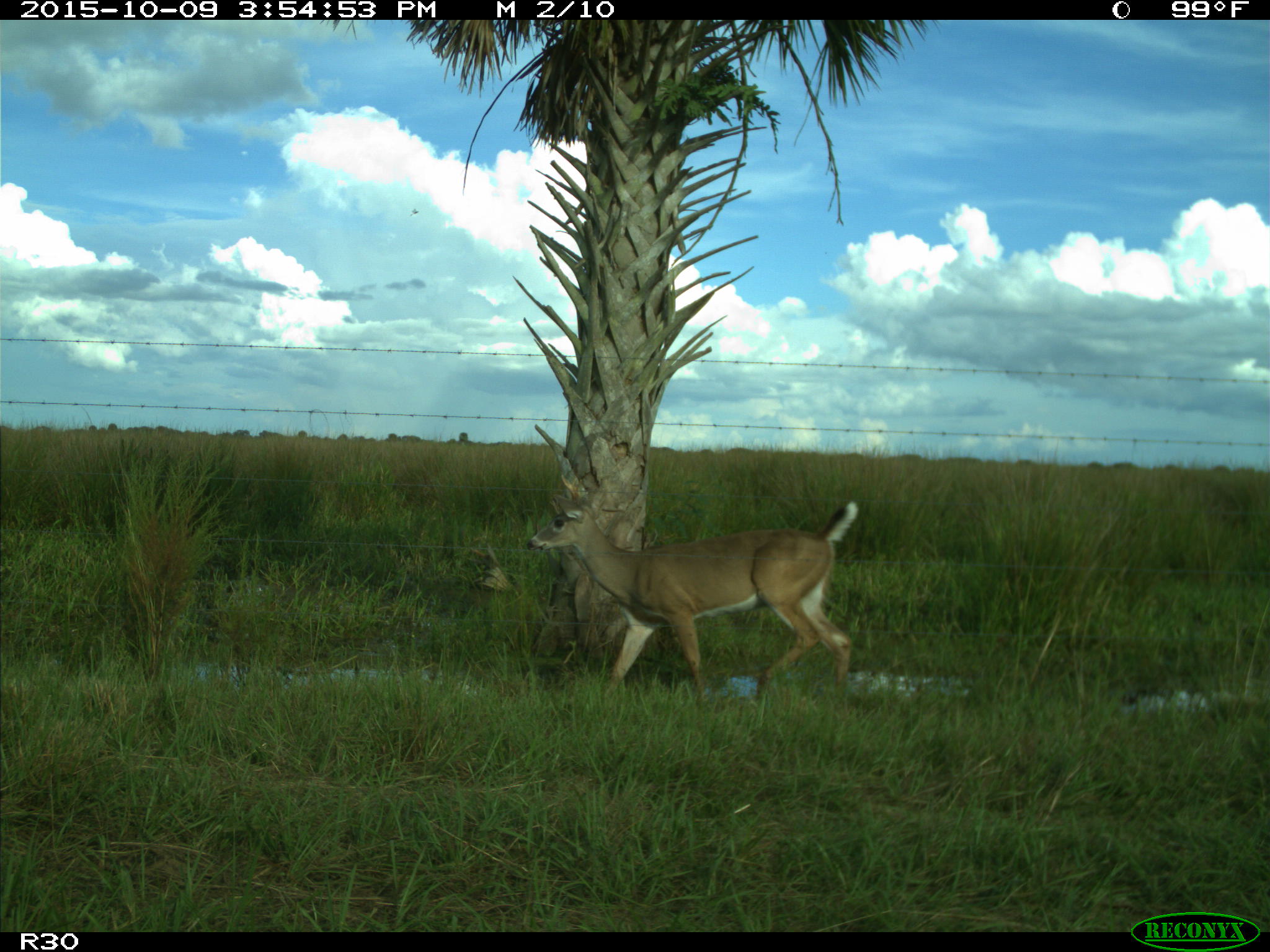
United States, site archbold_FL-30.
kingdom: Animalia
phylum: Chordata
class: Mammalia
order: Artiodactyla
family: Cervidae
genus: Odocoileus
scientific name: Odocoileus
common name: deer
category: unidentified deer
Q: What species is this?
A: Unidentified deer (deer) (Odocoileus).